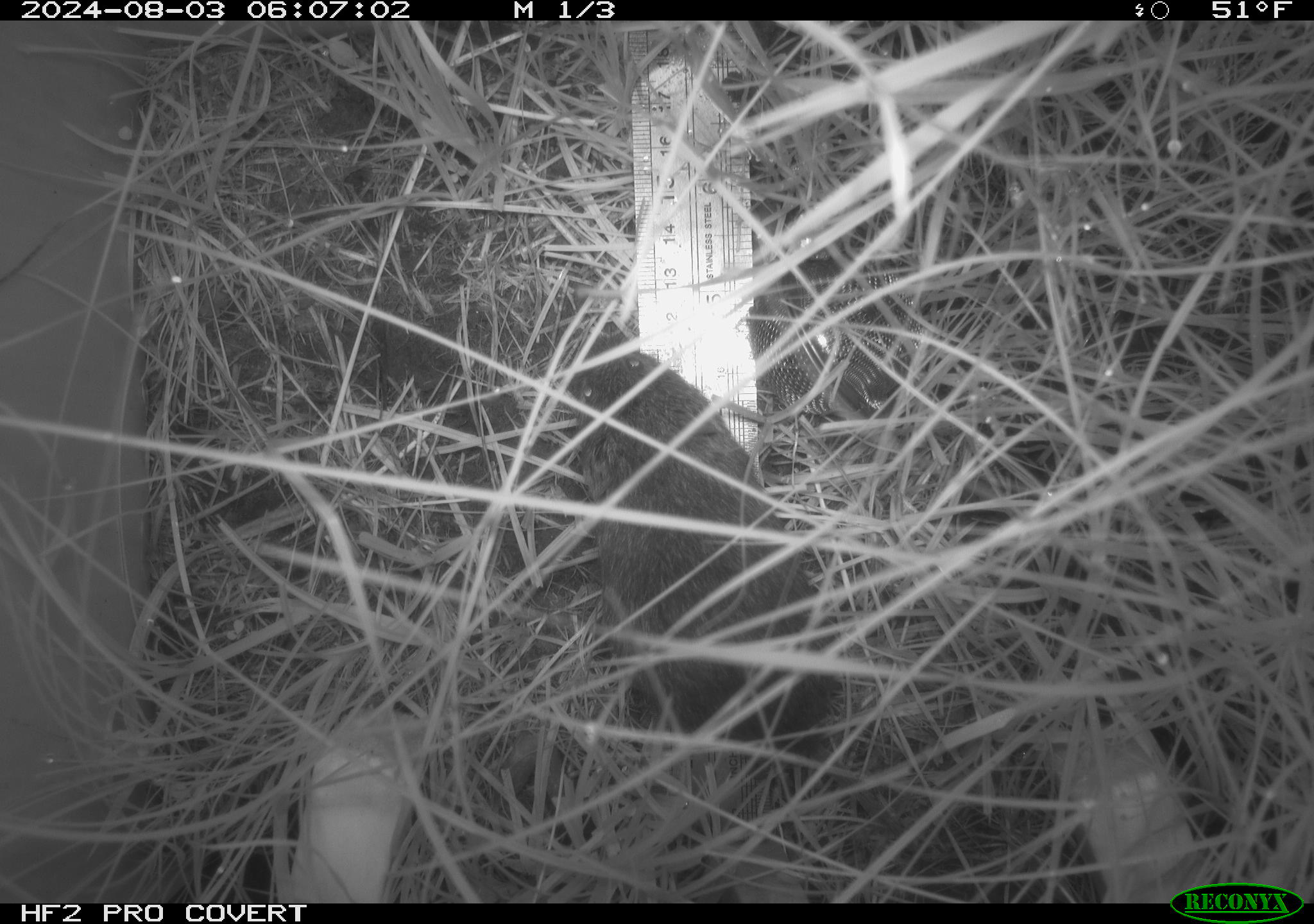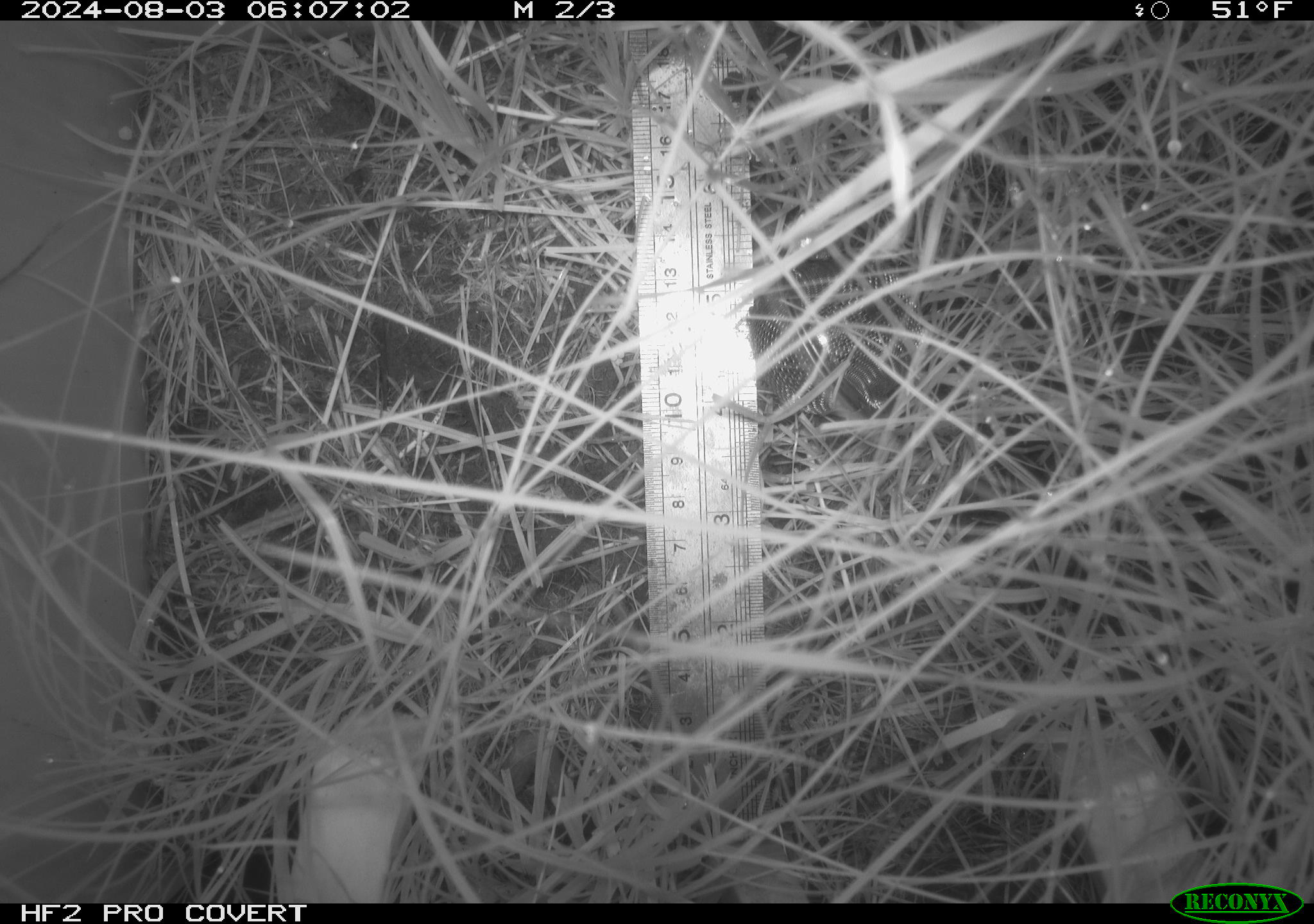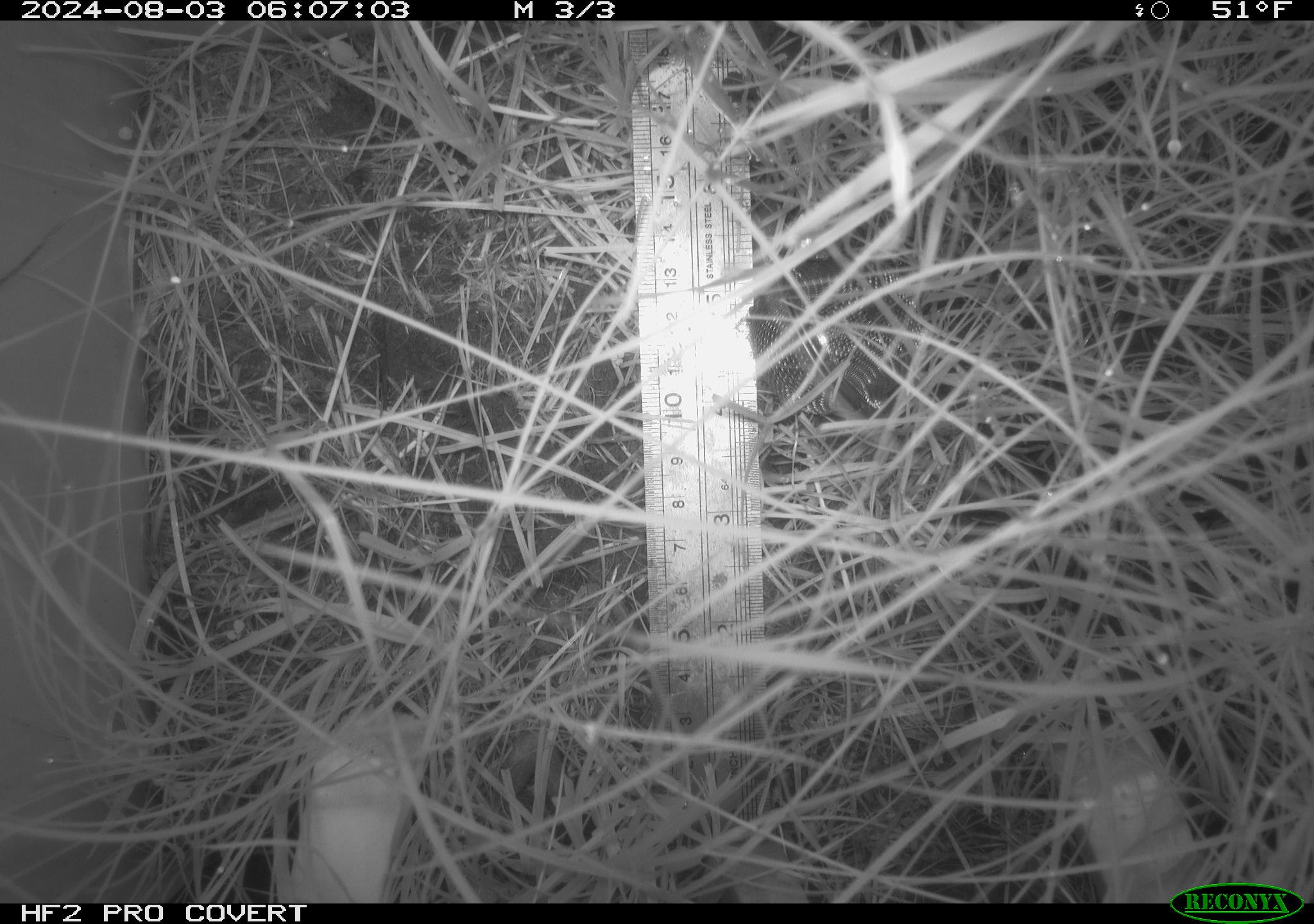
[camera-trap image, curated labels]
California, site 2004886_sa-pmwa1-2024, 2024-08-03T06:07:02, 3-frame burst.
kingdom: Animalia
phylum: Chordata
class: Mammalia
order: Rodentia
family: Cricetidae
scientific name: Arvicolinae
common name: voles, lemmings, and muskrats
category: arvicolinae subfamily